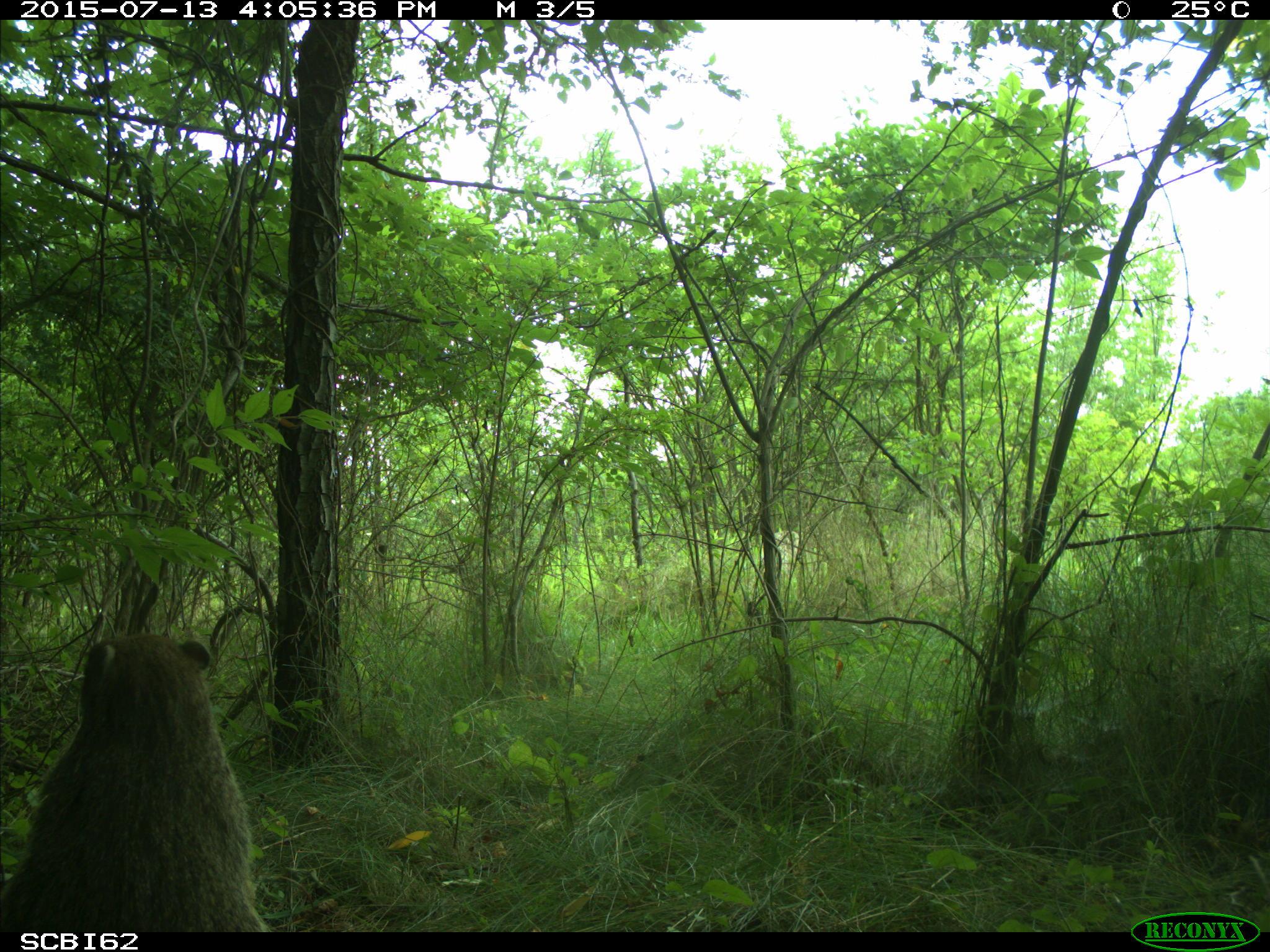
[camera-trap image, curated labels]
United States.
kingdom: Animalia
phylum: Chordata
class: Mammalia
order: Rodentia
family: Sciuridae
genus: Marmota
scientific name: Marmota monax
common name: woodchuck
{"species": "Woodchuck (Marmota monax)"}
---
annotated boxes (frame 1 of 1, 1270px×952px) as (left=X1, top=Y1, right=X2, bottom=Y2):
Woodchuck: (left=12, top=618, right=269, bottom=936)